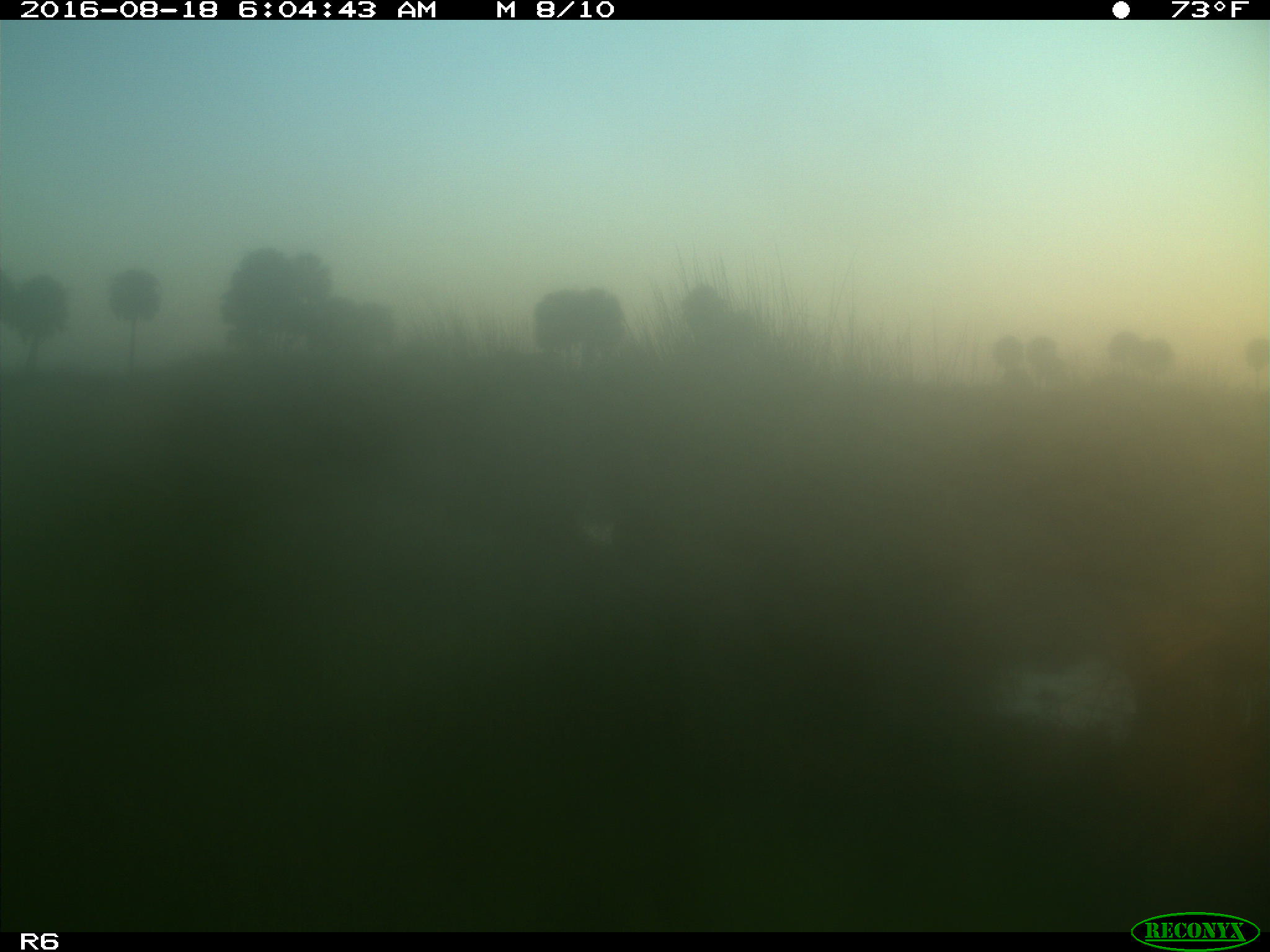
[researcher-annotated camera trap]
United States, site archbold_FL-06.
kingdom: Animalia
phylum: Chordata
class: Mammalia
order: Artiodactyla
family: Bovidae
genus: Bos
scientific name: Bos taurus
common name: domestic cow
Bos taurus (domestic cow).